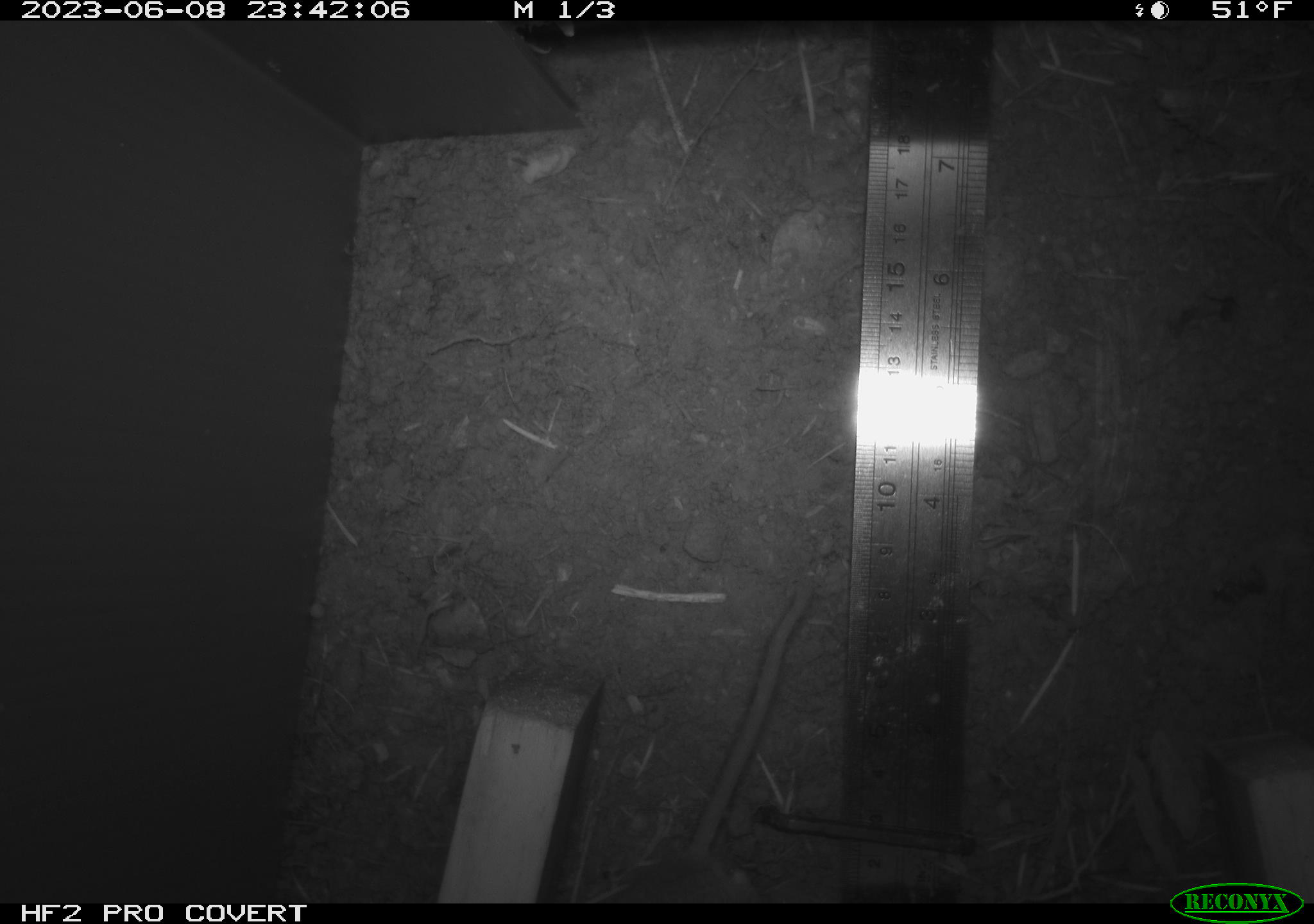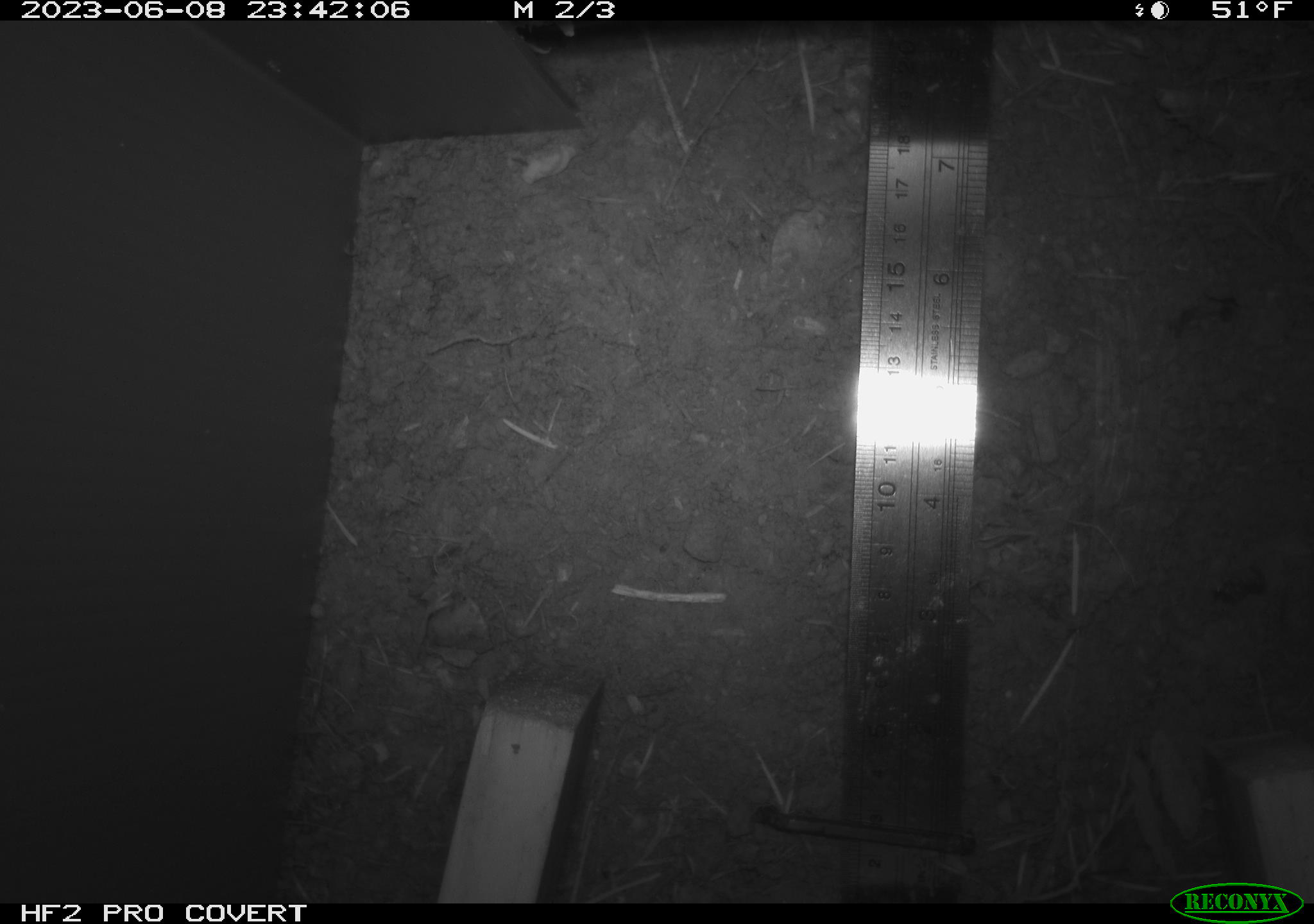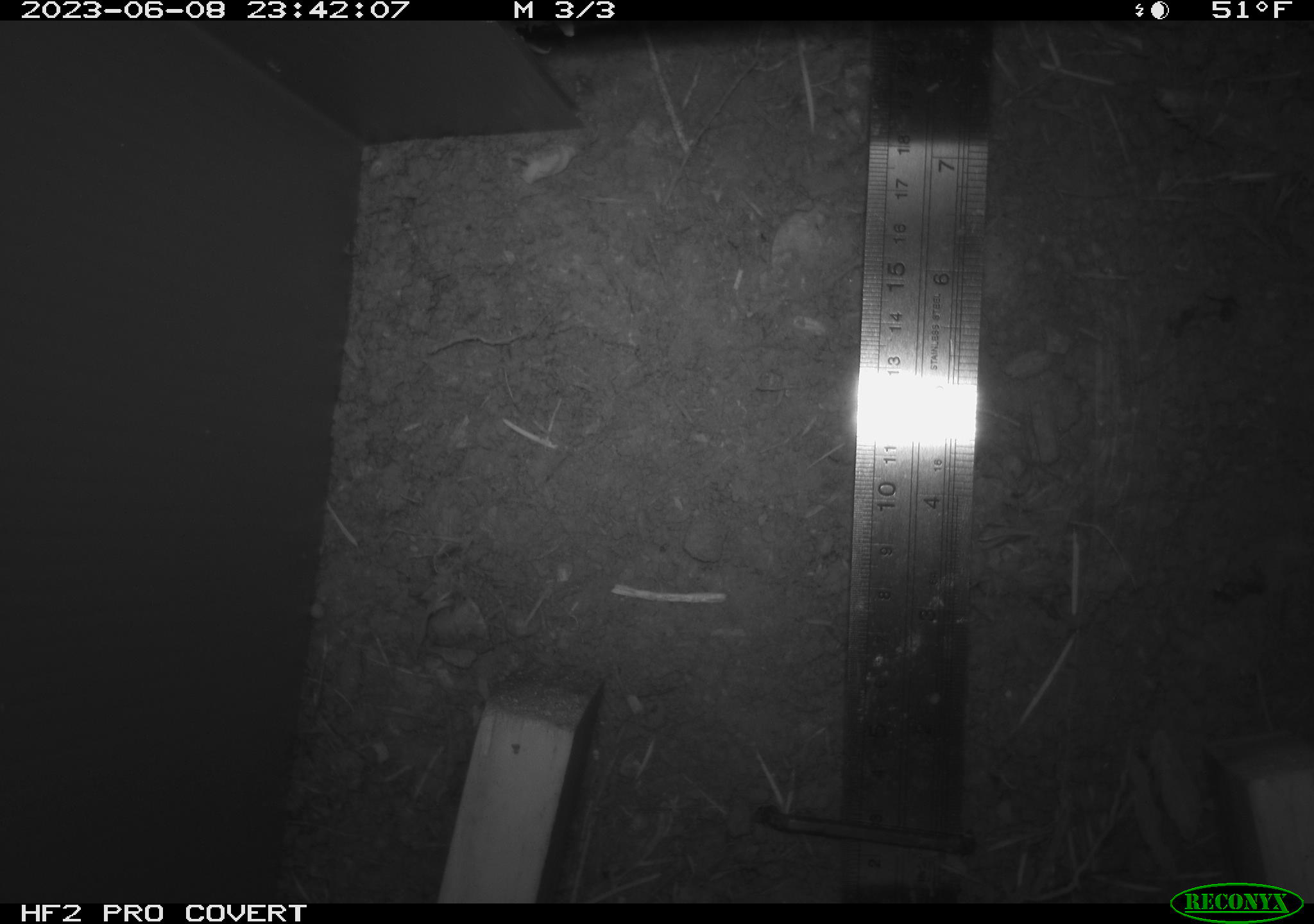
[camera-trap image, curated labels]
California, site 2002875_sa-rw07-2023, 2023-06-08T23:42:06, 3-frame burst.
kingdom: Animalia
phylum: Chordata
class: Mammalia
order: Rodentia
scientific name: Rodentia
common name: mouse species